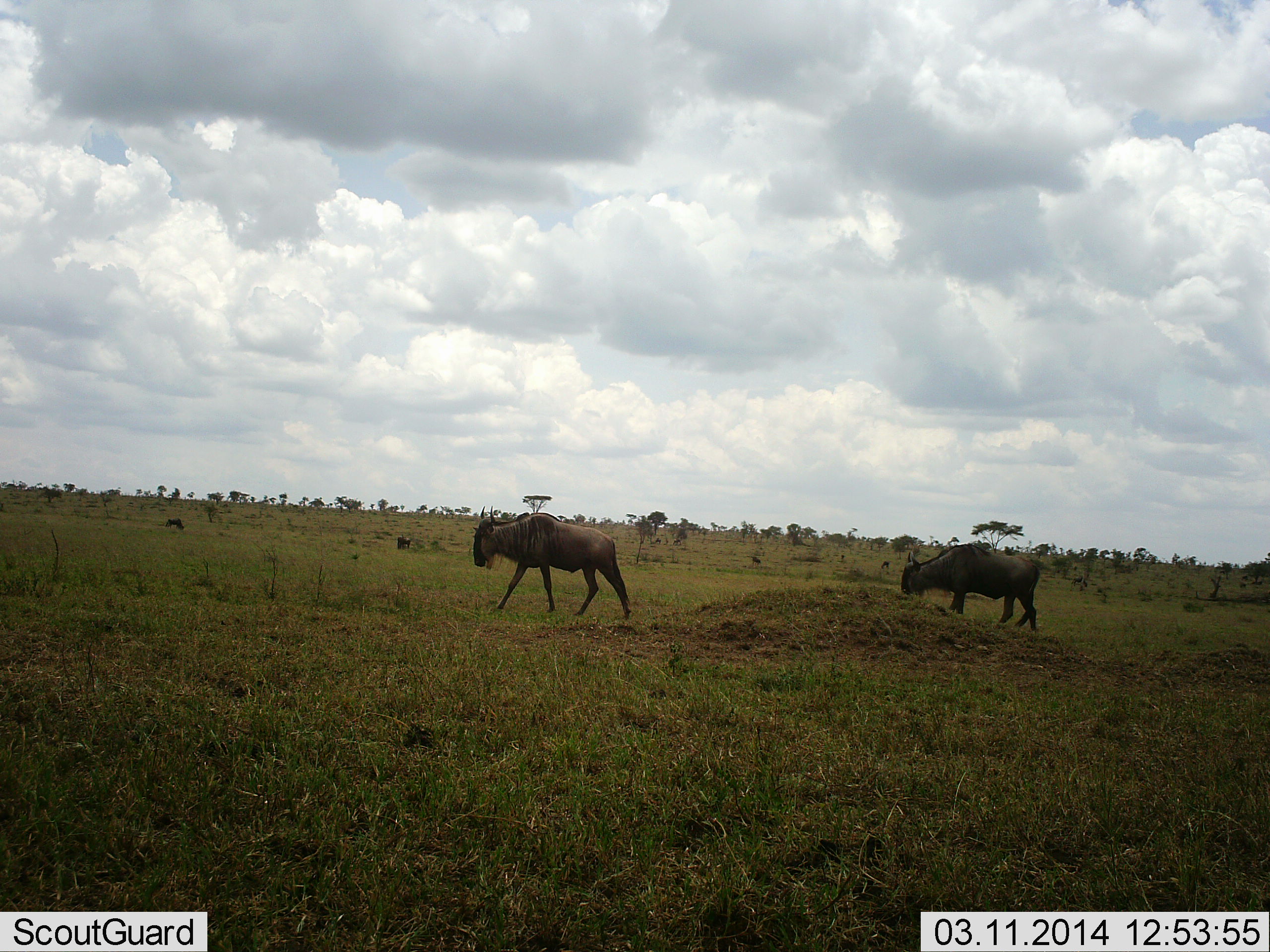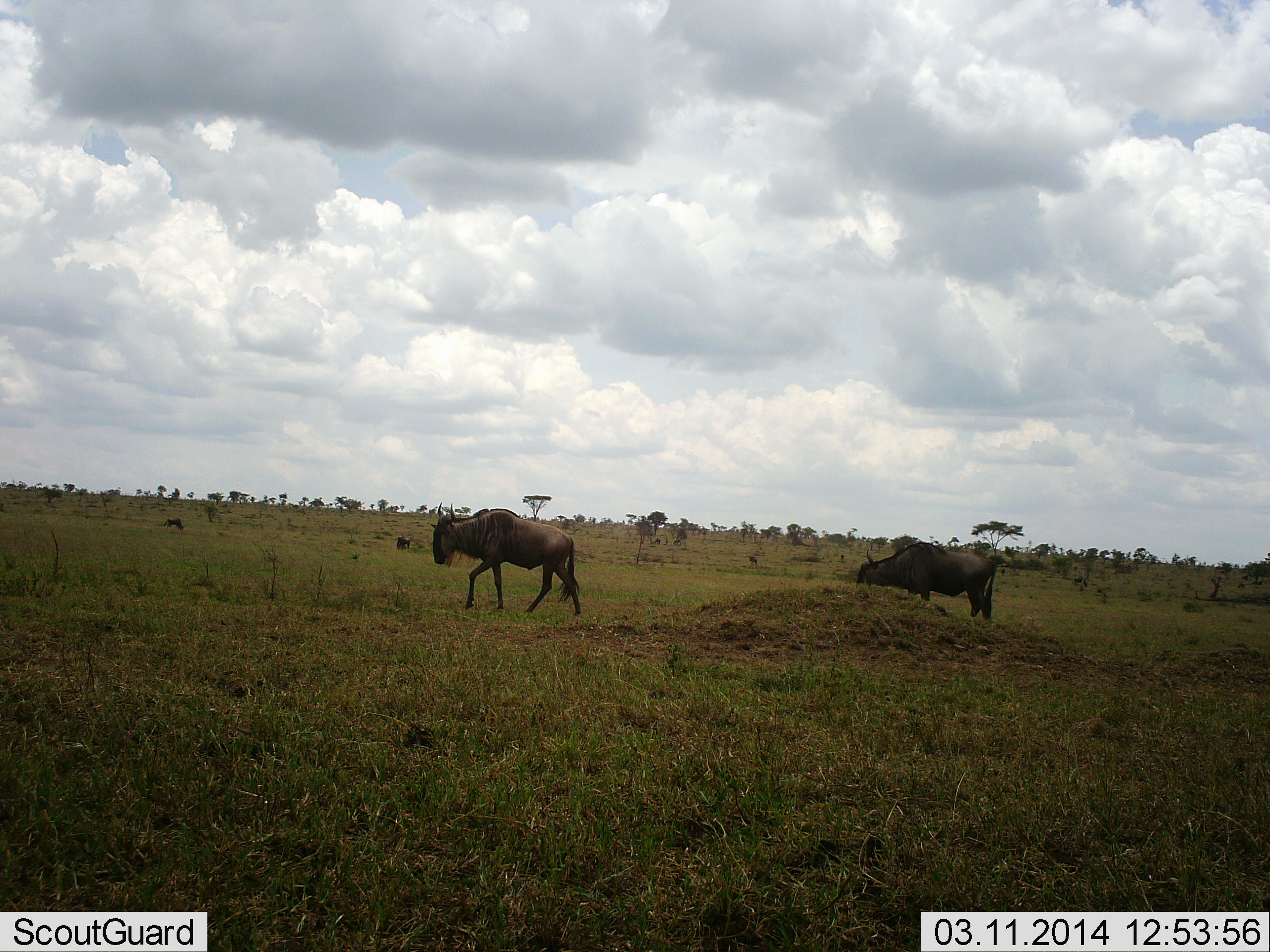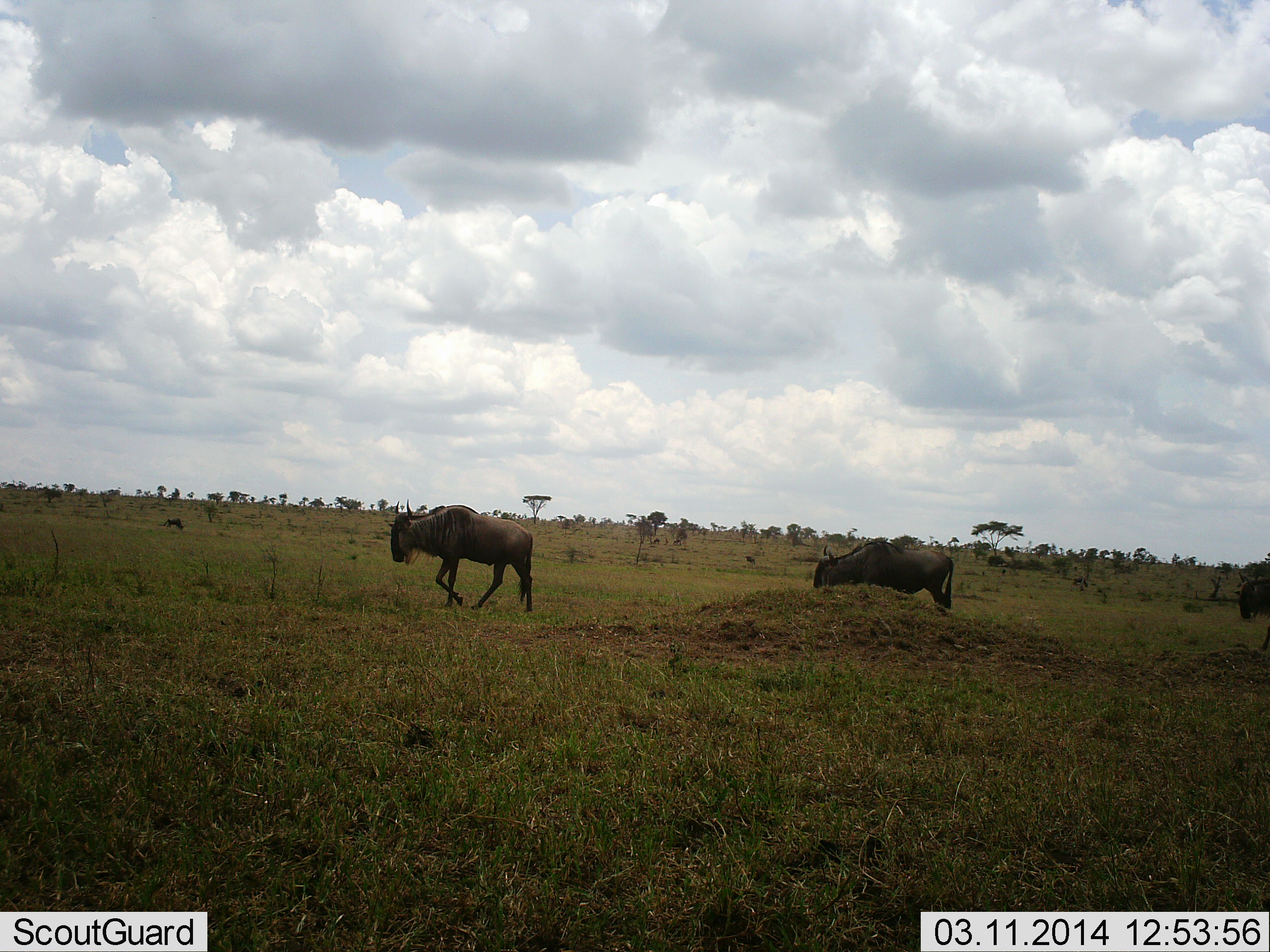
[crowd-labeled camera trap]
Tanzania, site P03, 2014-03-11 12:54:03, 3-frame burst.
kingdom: Animalia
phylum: Chordata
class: Mammalia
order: Artiodactyla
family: Bovidae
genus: Connochaetes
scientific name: Connochaetes taurinus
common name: blue wildebeest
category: wildebeest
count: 5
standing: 0%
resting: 0%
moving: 100%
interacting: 0%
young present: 0%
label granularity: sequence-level